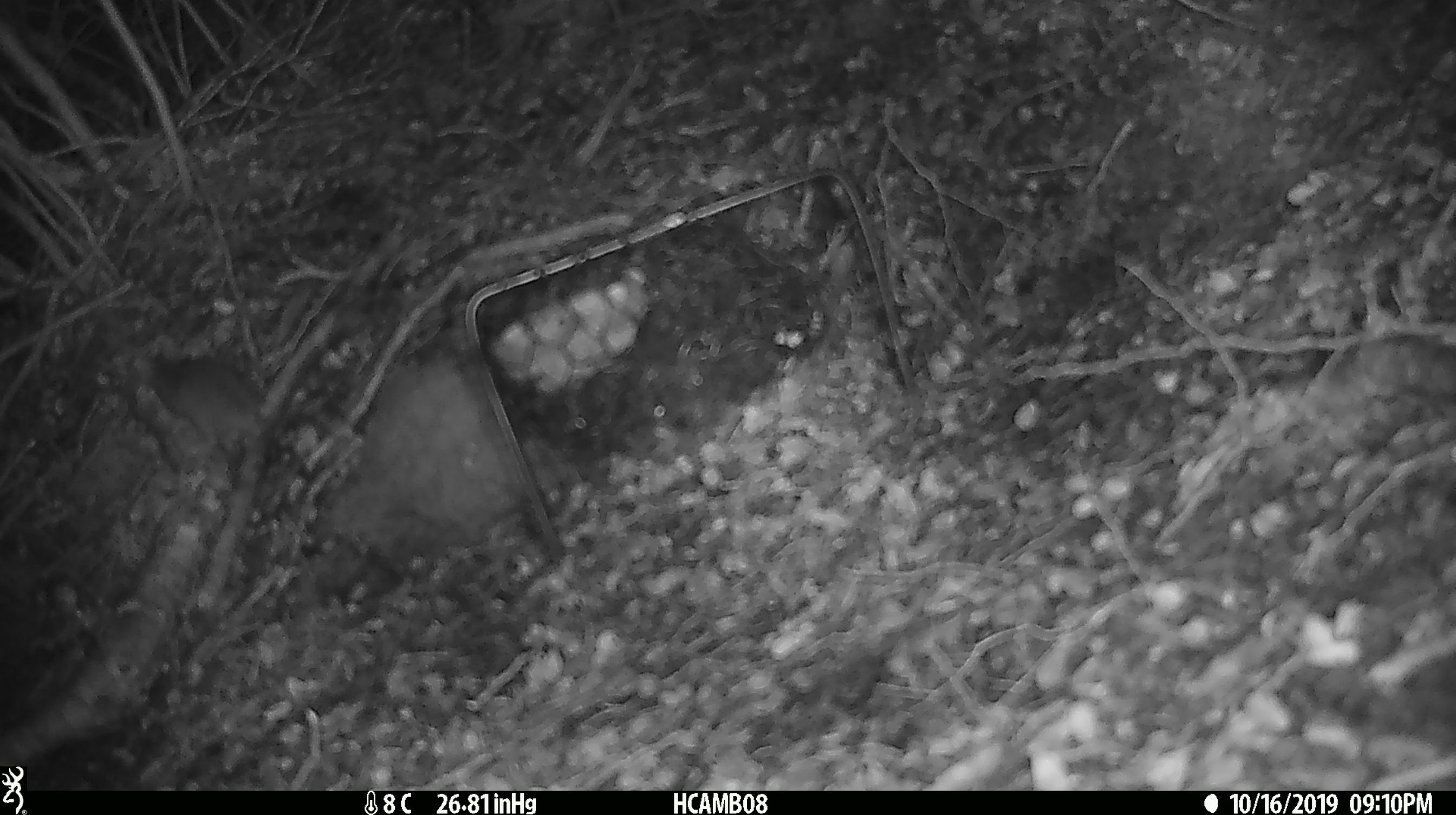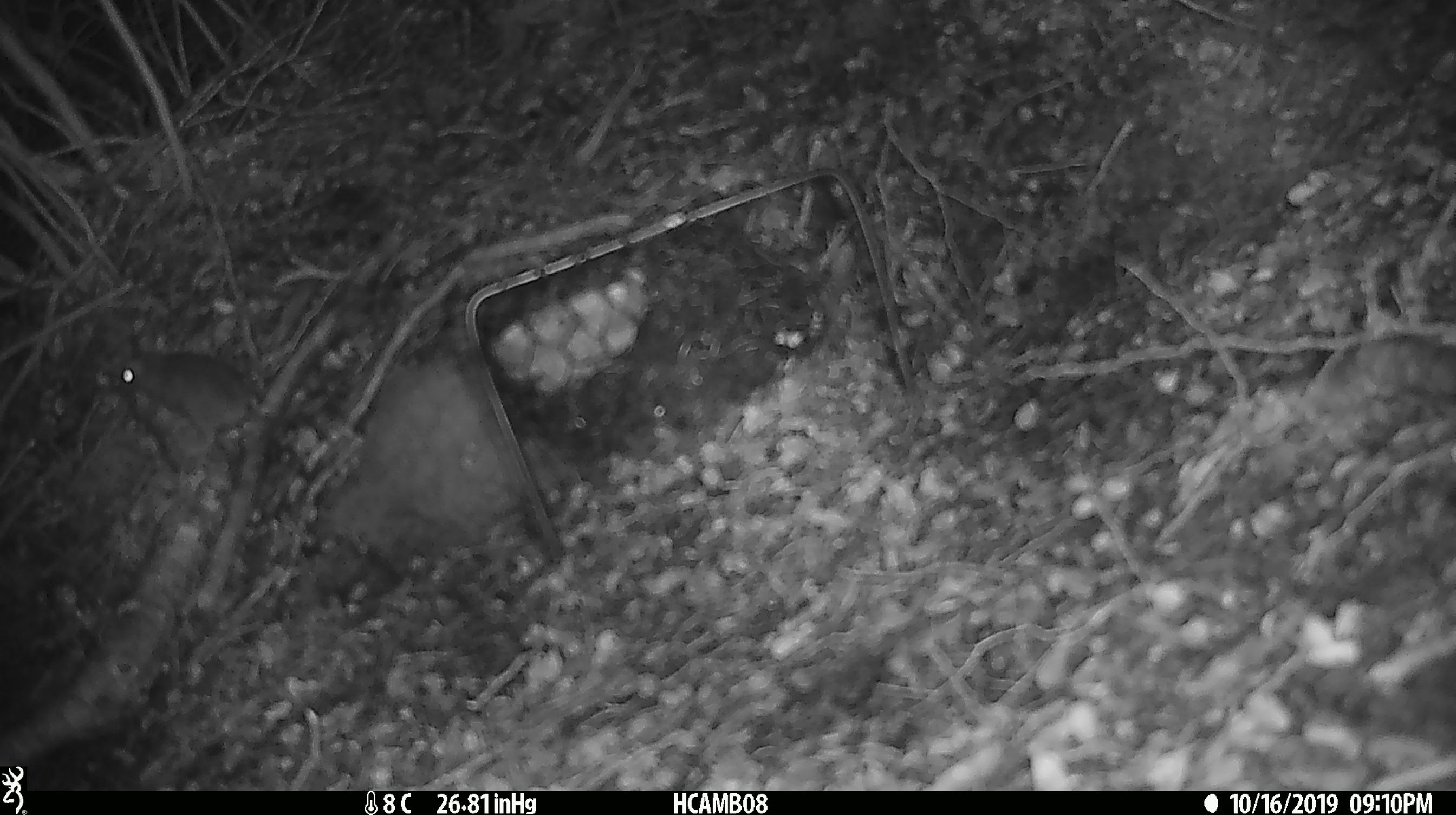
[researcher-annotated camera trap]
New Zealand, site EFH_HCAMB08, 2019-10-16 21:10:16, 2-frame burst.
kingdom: Animalia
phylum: Chordata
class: Mammalia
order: Rodentia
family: Muridae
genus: Mus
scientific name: Mus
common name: mouse